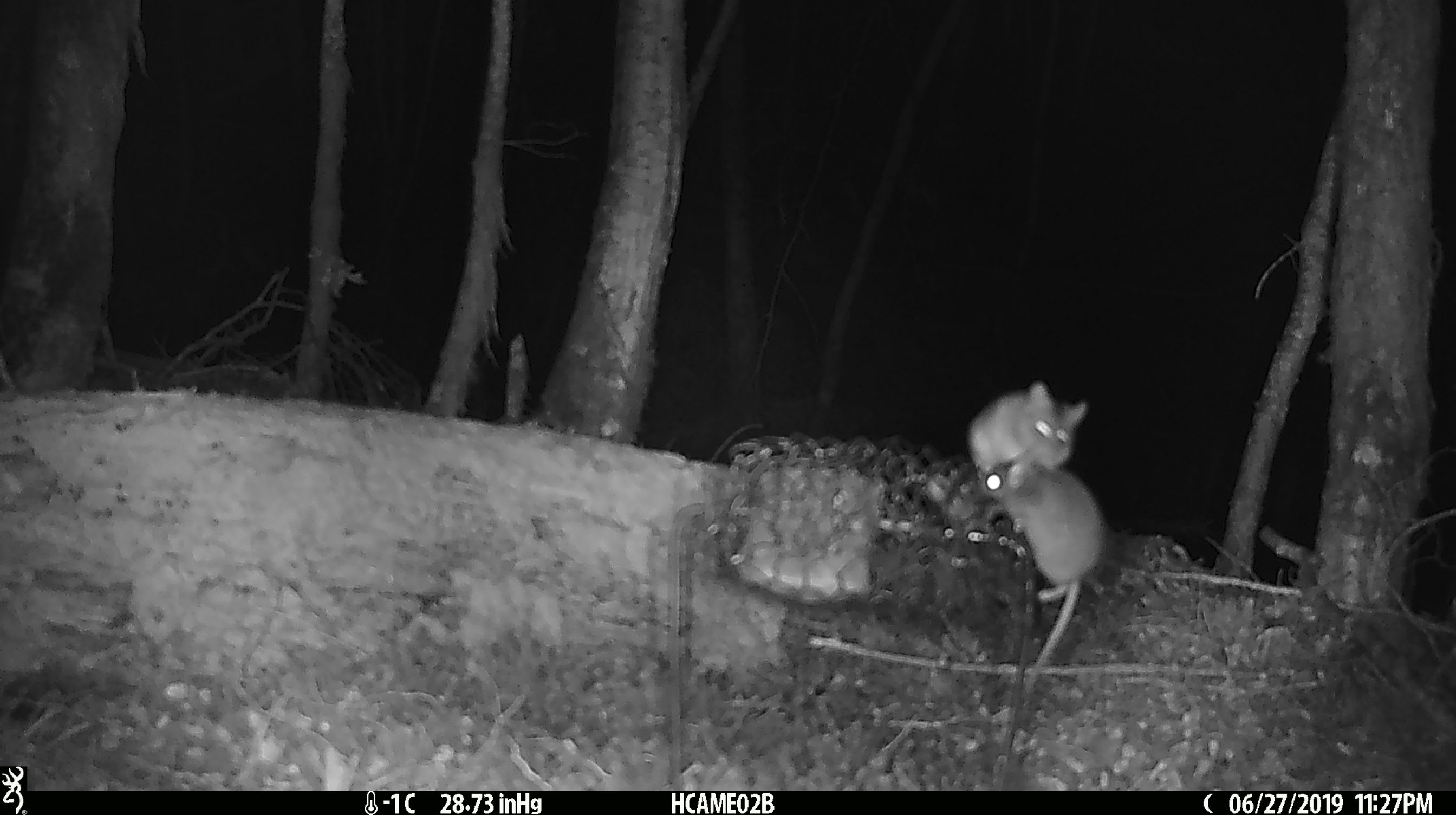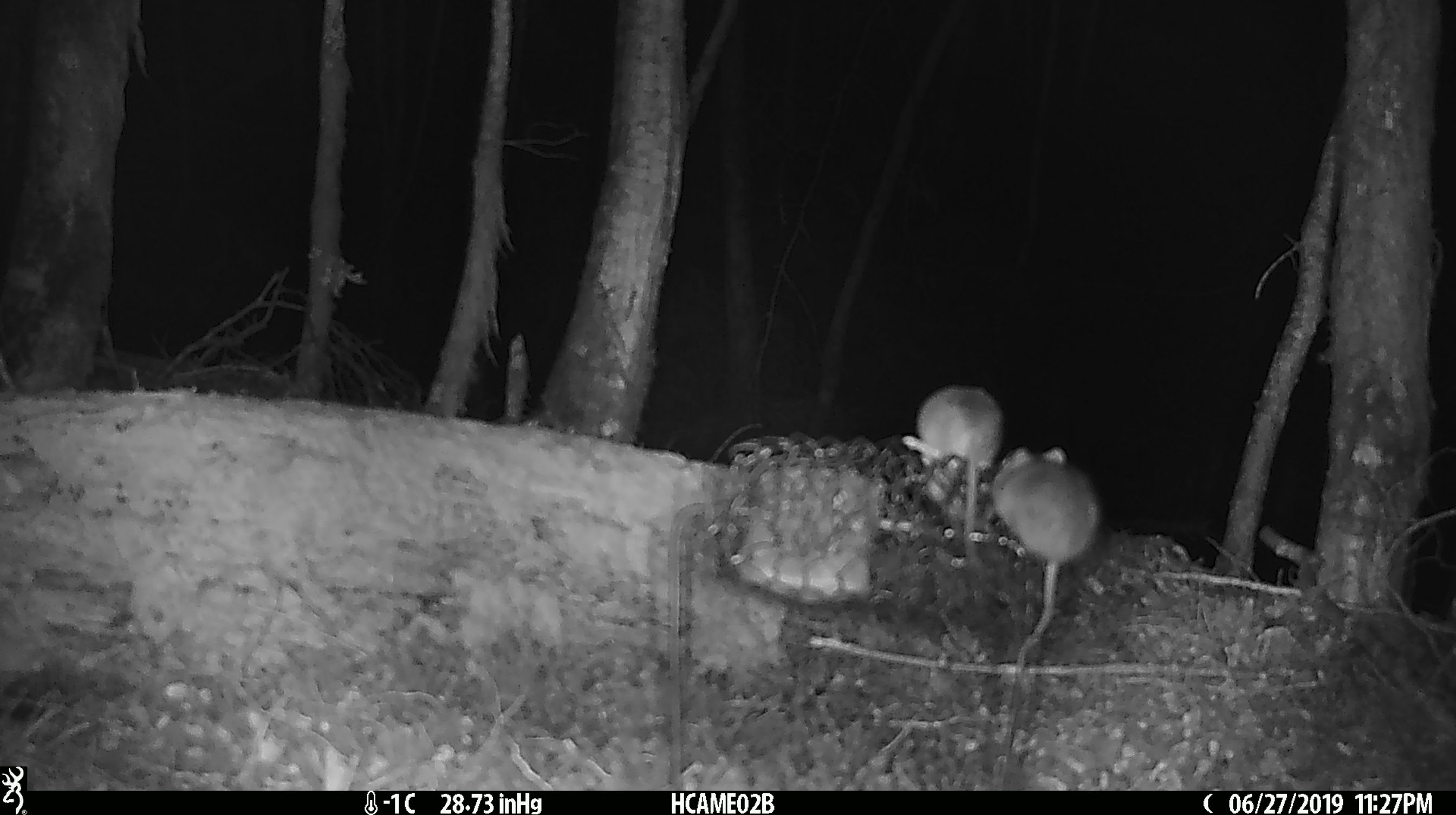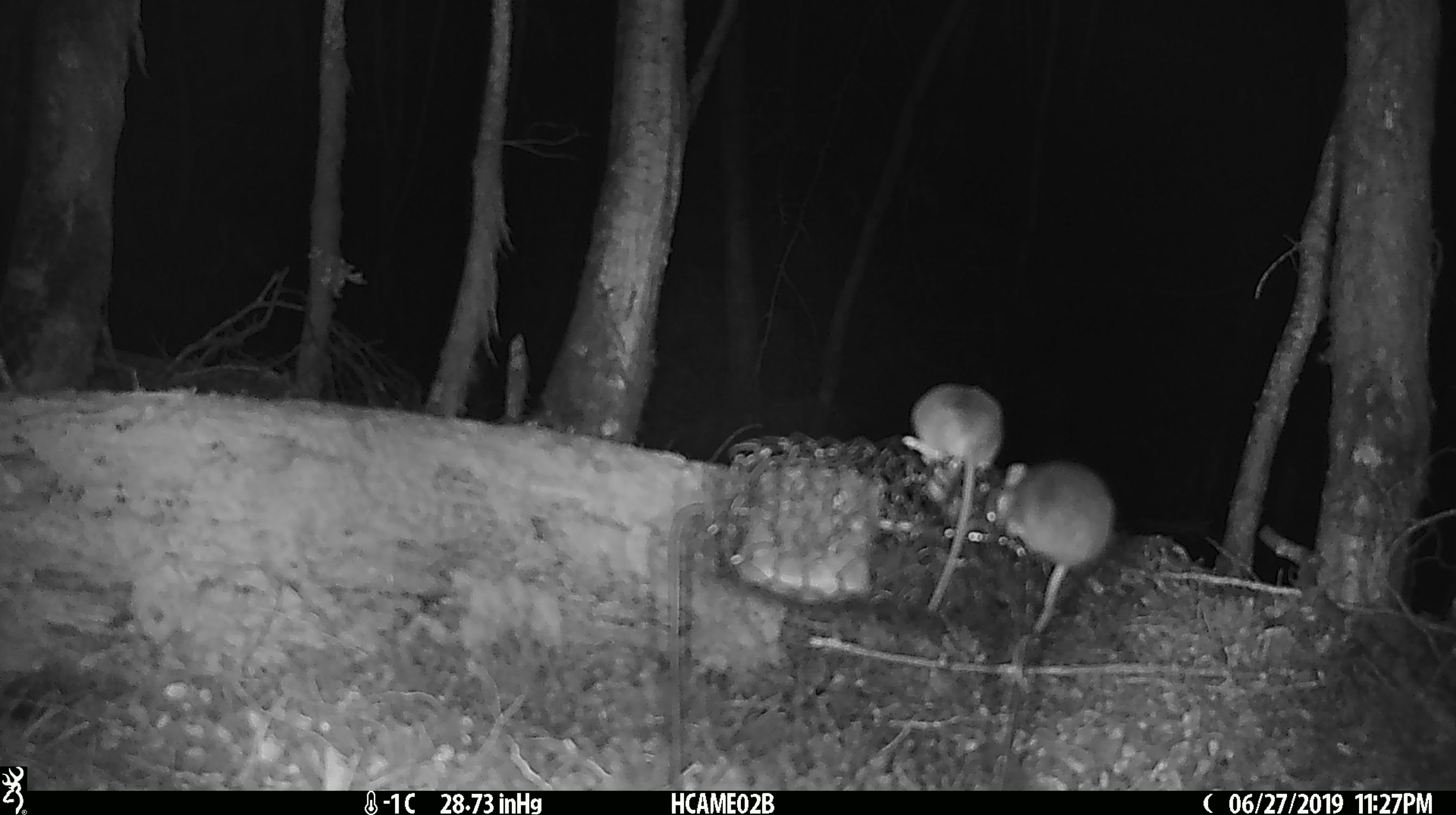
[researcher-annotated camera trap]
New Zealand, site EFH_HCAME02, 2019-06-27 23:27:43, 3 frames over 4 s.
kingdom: Animalia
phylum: Chordata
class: Mammalia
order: Rodentia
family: Muridae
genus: Mus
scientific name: Mus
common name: mouse